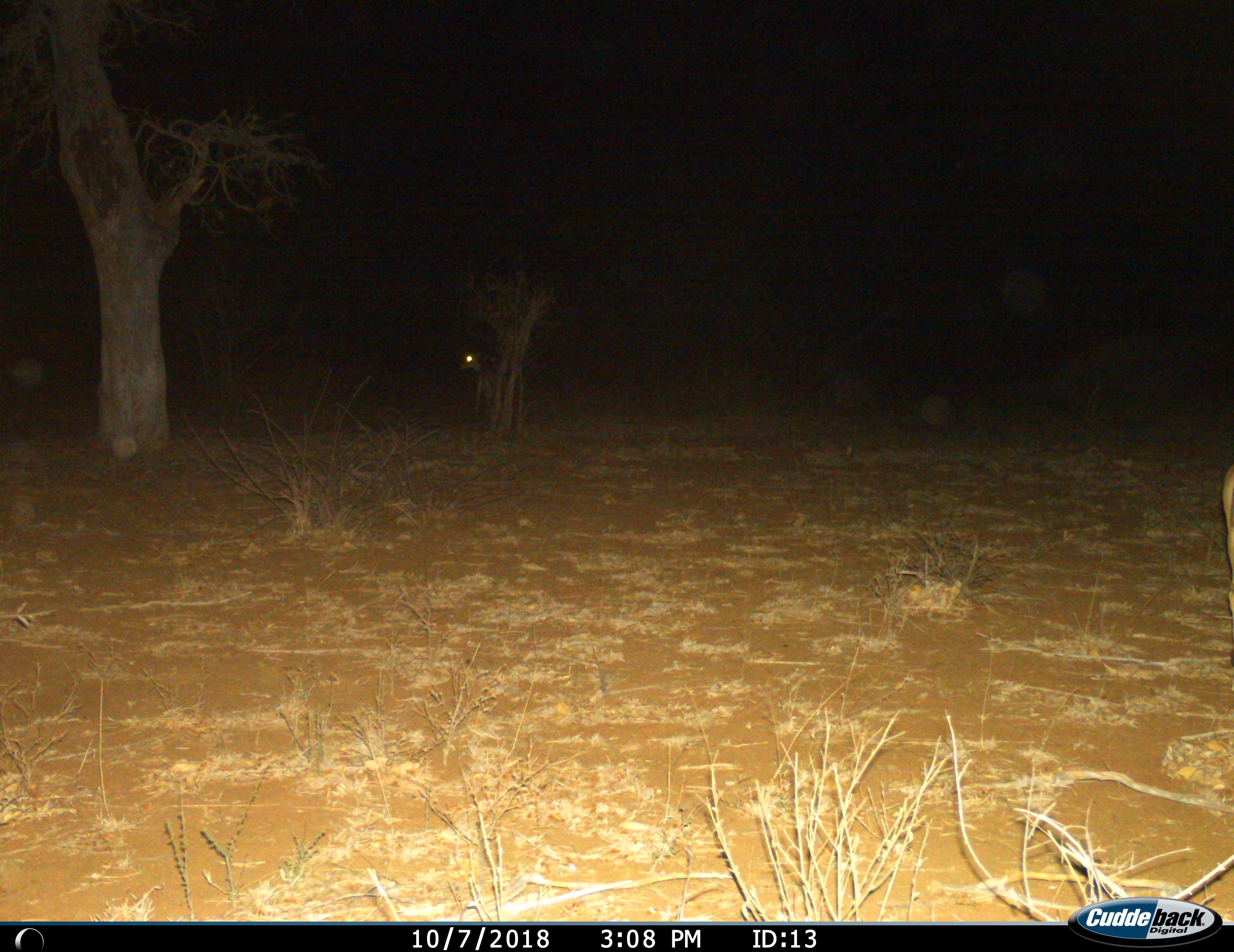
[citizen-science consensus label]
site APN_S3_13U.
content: unidentified animal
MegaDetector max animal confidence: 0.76